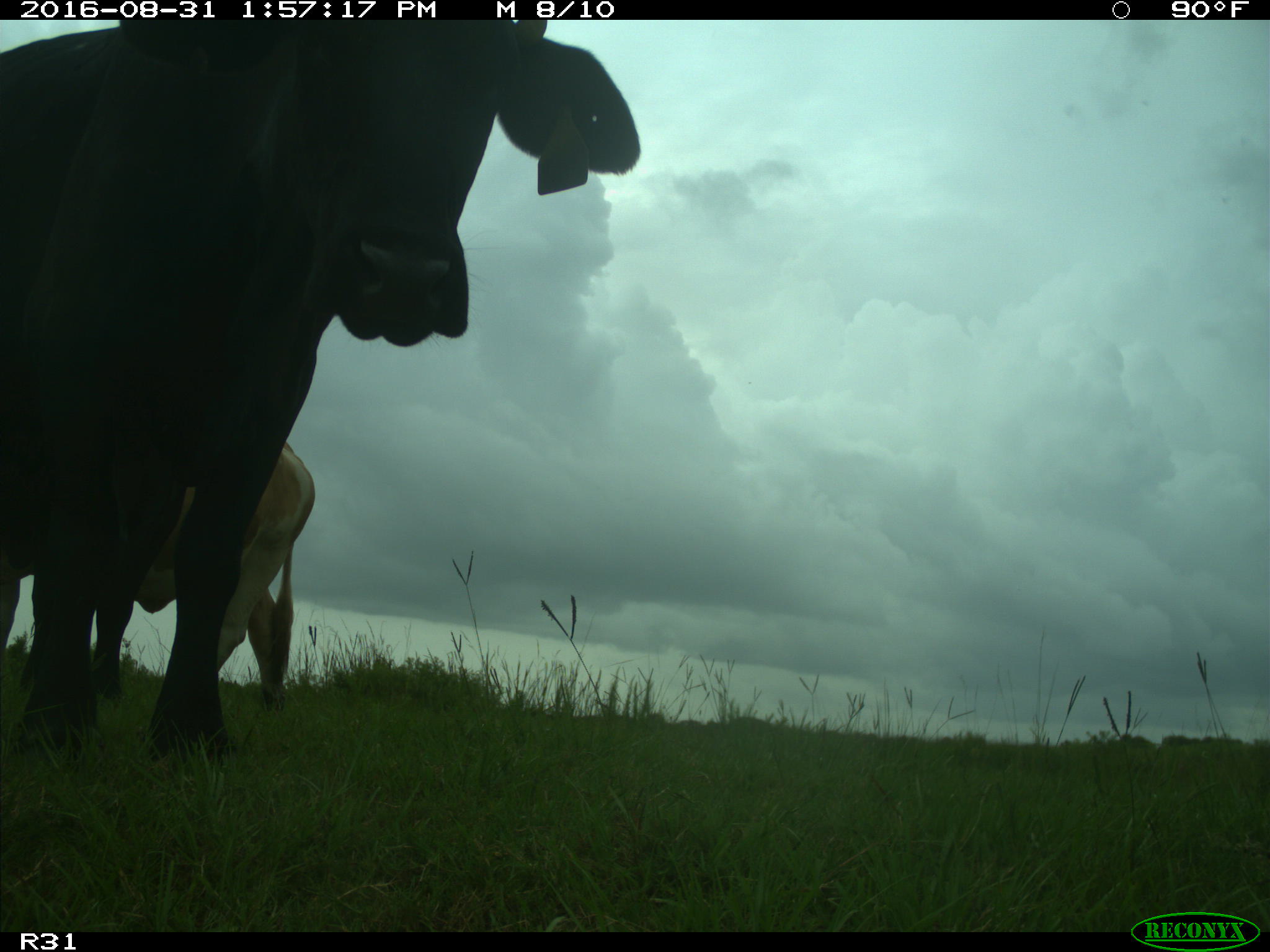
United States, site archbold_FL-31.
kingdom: Animalia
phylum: Chordata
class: Mammalia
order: Artiodactyla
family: Bovidae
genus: Bos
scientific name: Bos taurus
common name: domestic cow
Bos taurus (domestic cow).